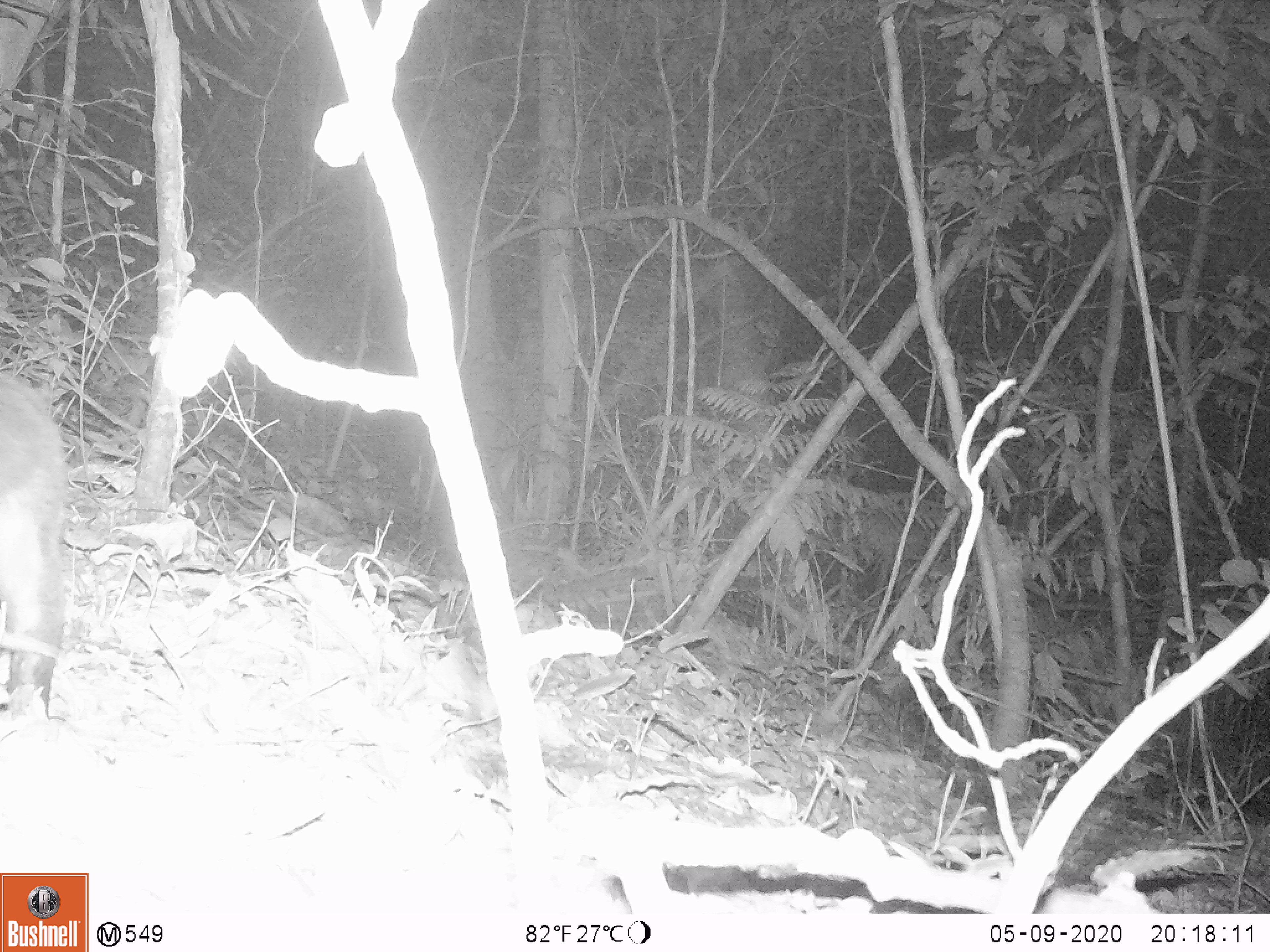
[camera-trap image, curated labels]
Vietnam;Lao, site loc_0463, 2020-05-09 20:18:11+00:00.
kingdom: Animalia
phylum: Chordata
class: Mammalia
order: Carnivora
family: Viverridae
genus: Paguma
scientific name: Paguma larvata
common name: masked palm civet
Masked palm civet (Paguma larvata). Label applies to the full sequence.